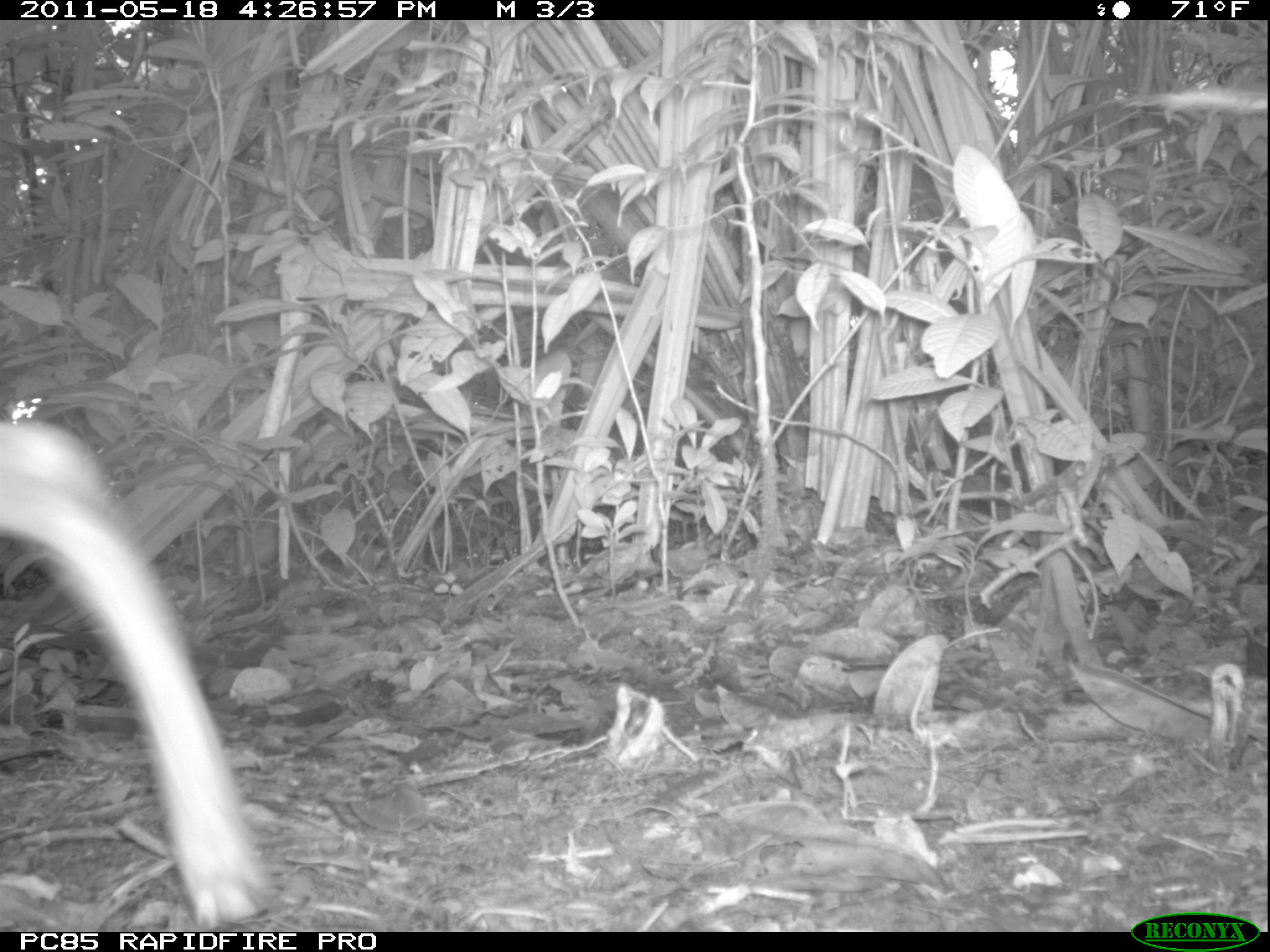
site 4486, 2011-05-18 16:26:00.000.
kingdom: Animalia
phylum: Chordata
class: Mammalia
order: Carnivora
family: Canidae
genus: Canis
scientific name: Canis familiaris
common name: domestic dog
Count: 1.